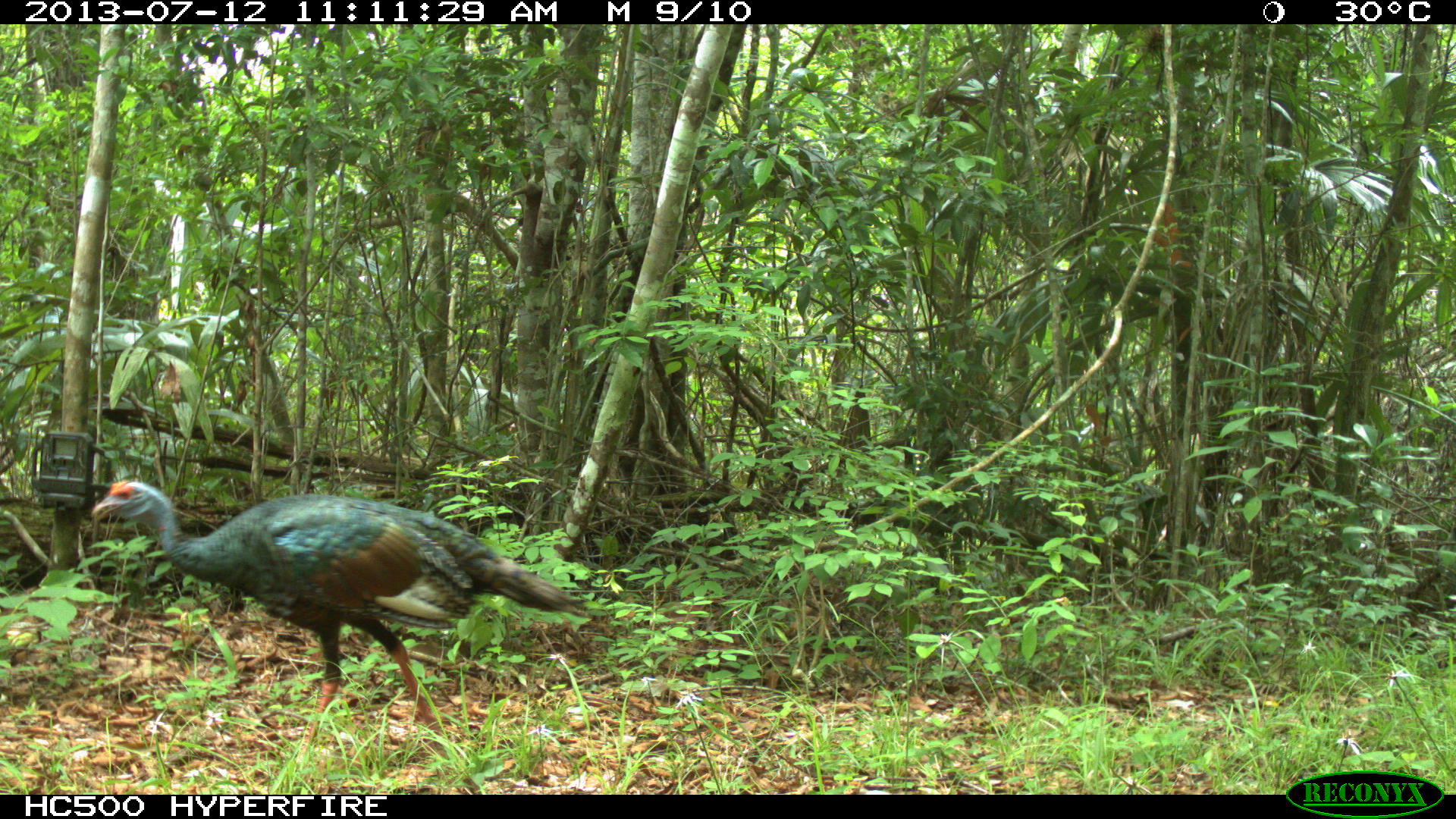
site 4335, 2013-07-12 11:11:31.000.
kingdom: Animalia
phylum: Chordata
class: Aves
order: Galliformes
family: Phasianidae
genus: Meleagris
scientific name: Meleagris ocellata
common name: ocellated turkey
Meleagris ocellata (ocellated turkey), count 2, sex female.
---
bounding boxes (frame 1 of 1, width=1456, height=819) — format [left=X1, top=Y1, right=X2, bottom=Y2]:
meleagris ocellata: [left=86, top=476, right=612, bottom=784]